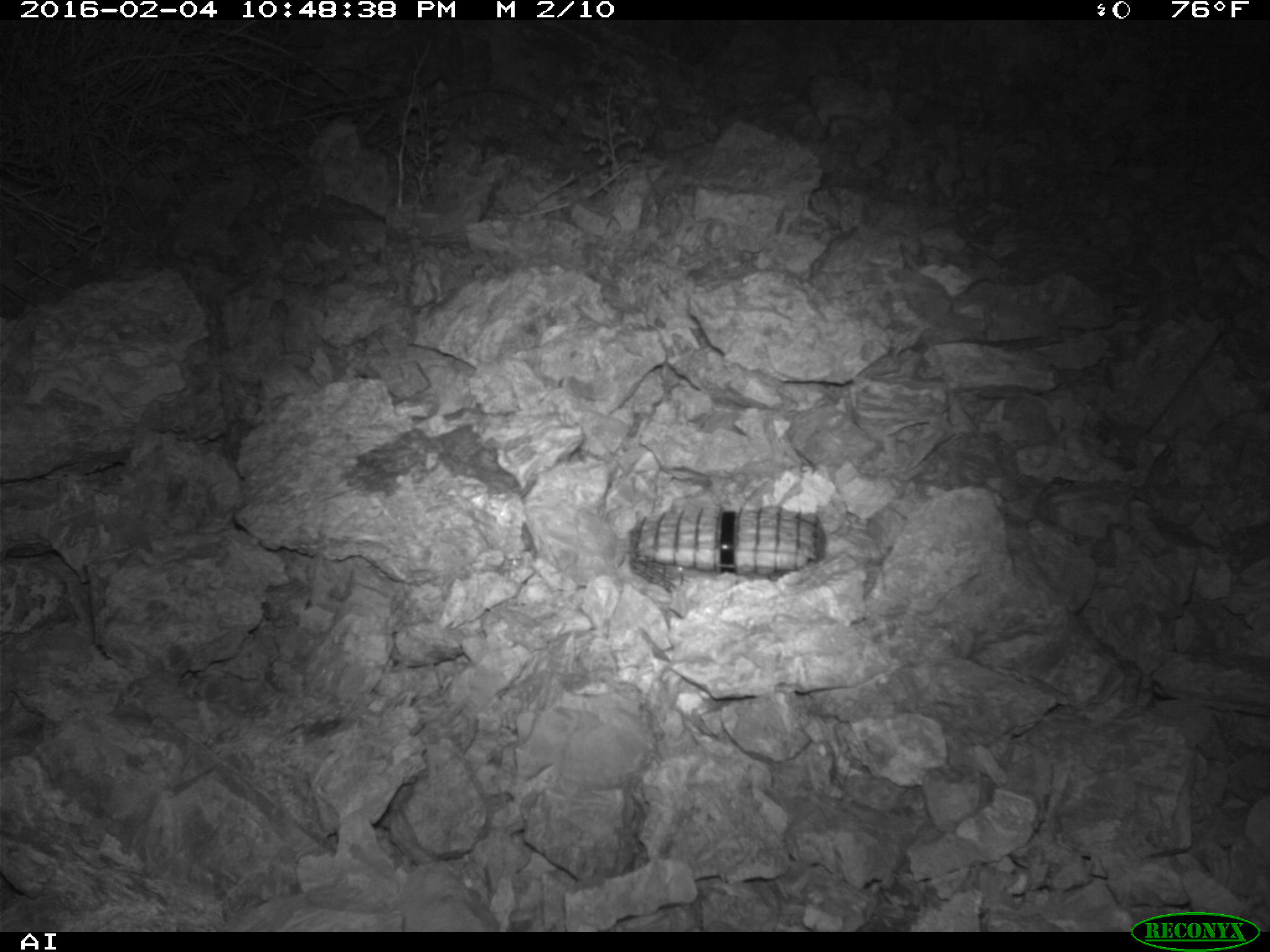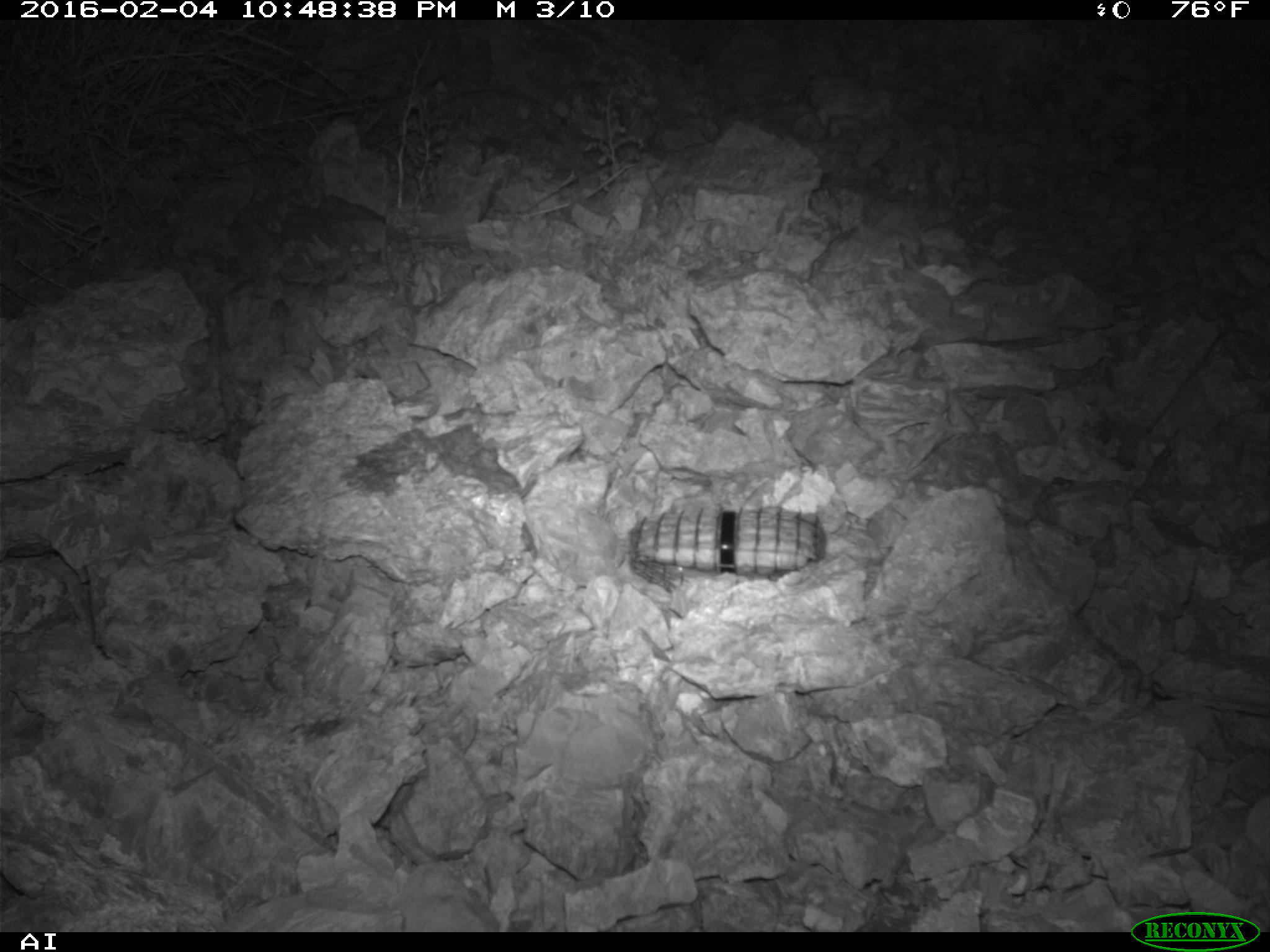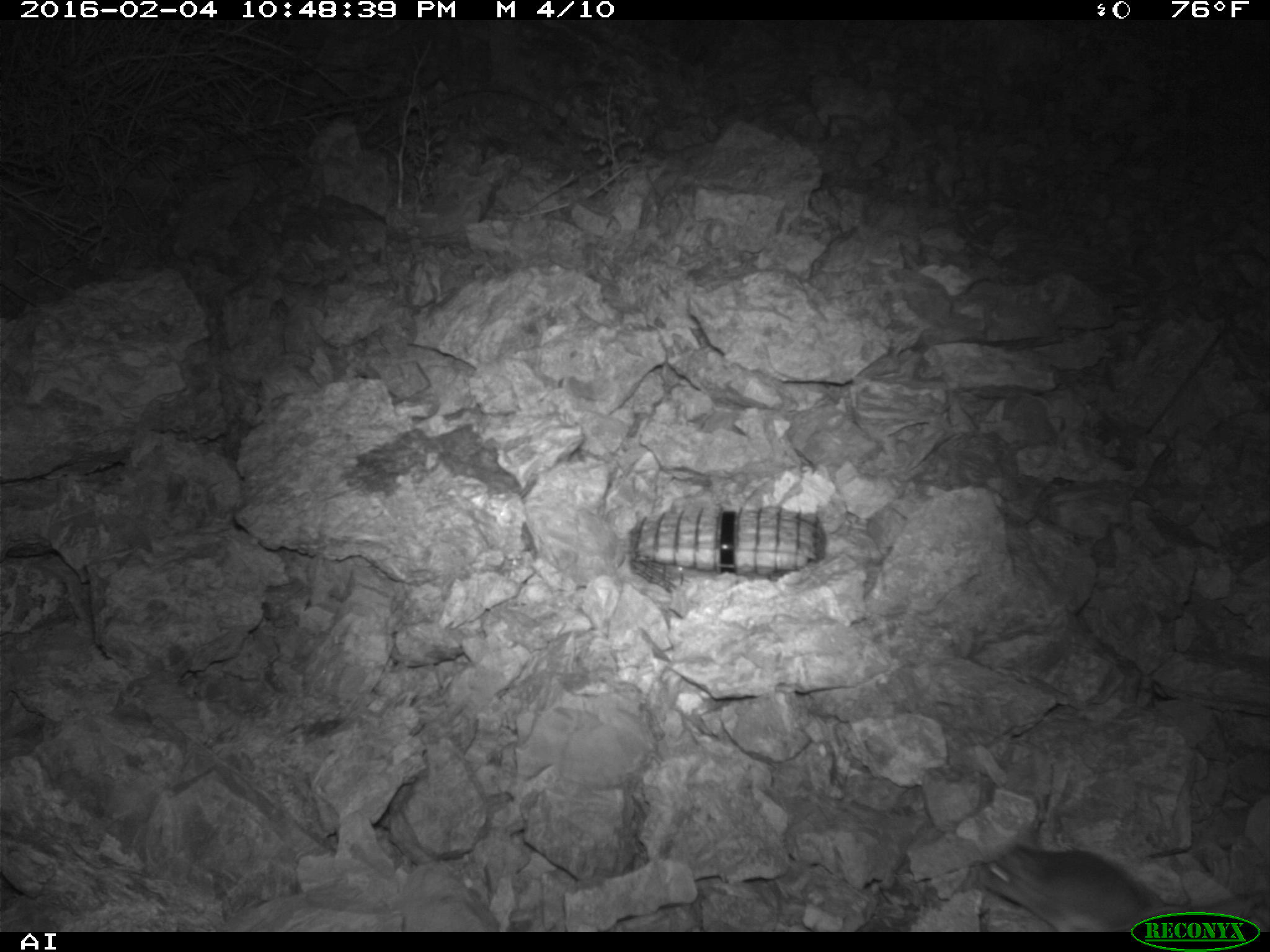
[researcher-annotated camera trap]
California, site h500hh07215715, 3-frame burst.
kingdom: Animalia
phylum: Chordata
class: Mammalia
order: Rodentia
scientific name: Rodentia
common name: rodent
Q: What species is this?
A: Rodent (Rodentia).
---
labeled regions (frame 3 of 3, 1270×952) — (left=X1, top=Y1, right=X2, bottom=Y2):
rodent: (left=974, top=843, right=1269, bottom=932)